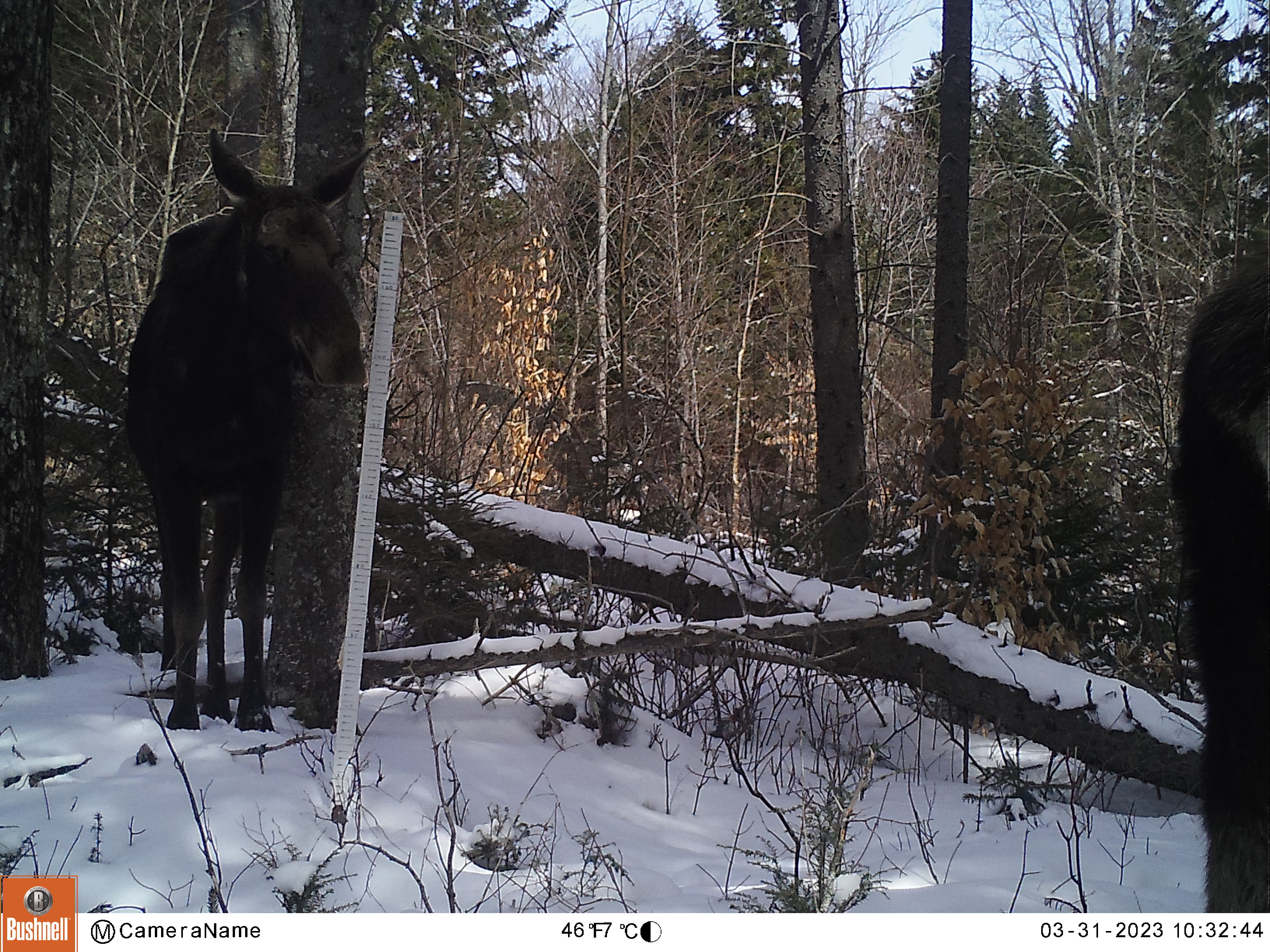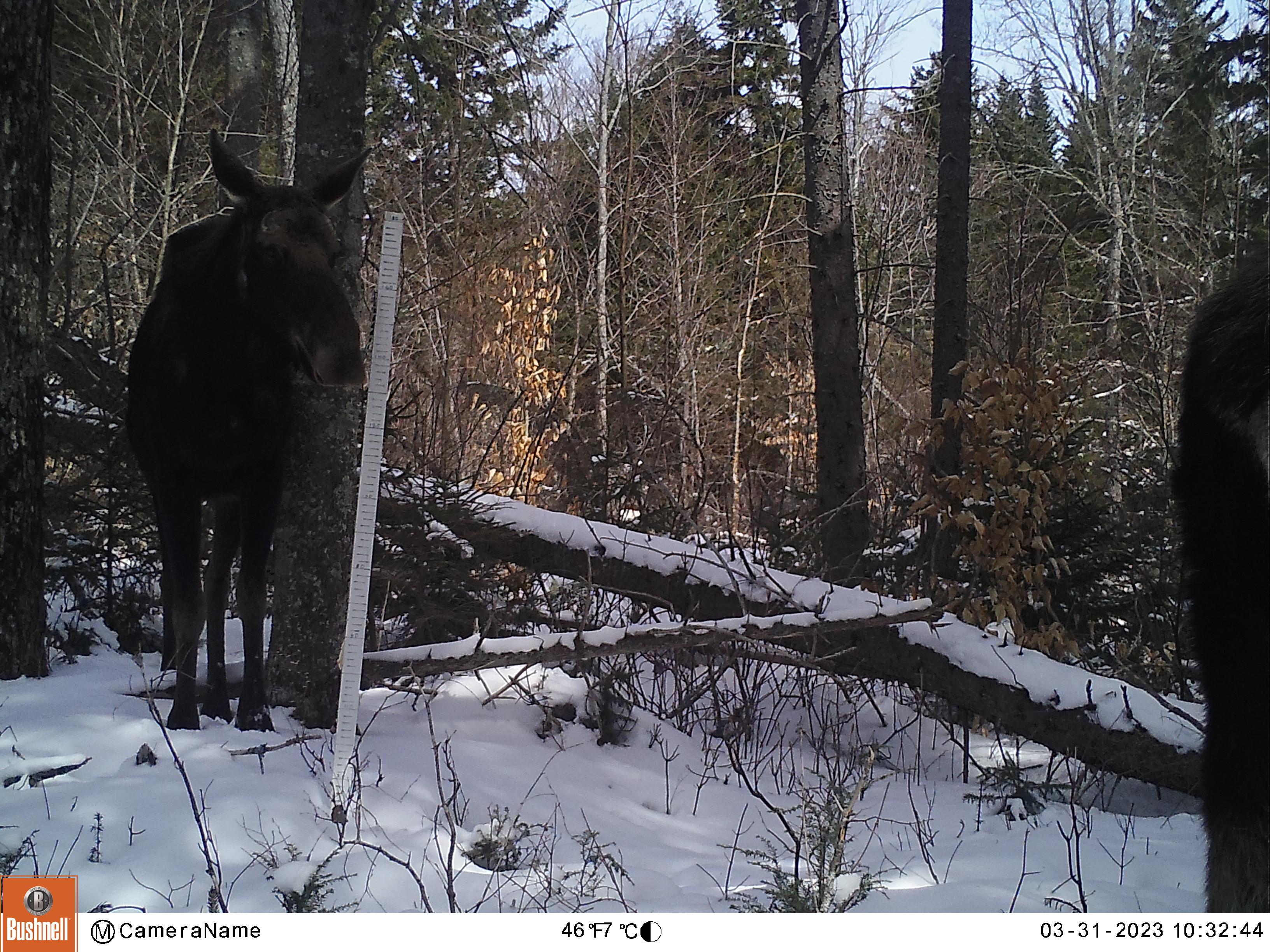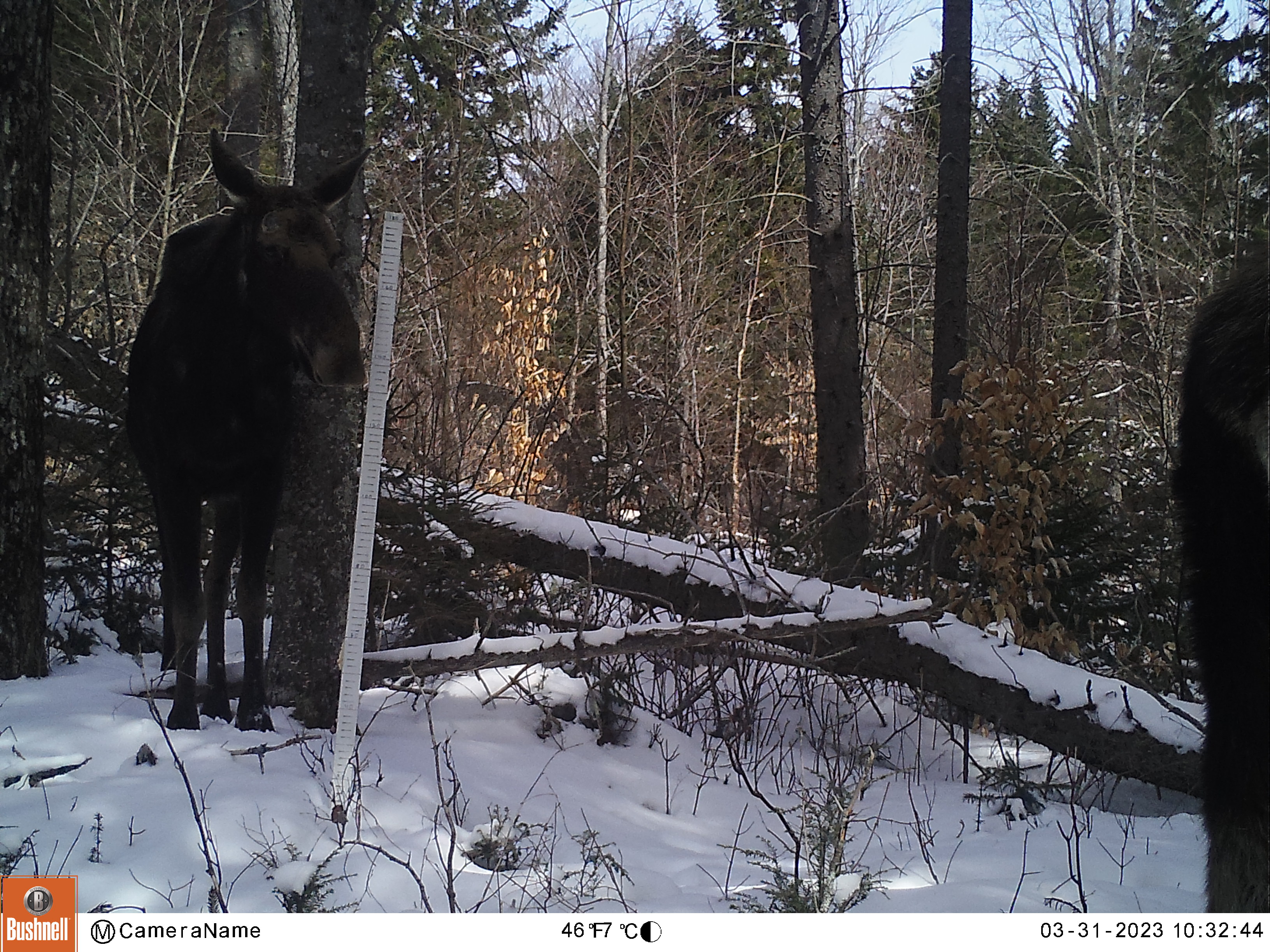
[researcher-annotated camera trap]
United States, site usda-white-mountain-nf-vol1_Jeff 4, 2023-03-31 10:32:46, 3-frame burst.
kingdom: Animalia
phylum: Chordata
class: Mammalia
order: Artiodactyla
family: Cervidae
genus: Alces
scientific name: Alces alces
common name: moose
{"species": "moose (Alces alces)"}